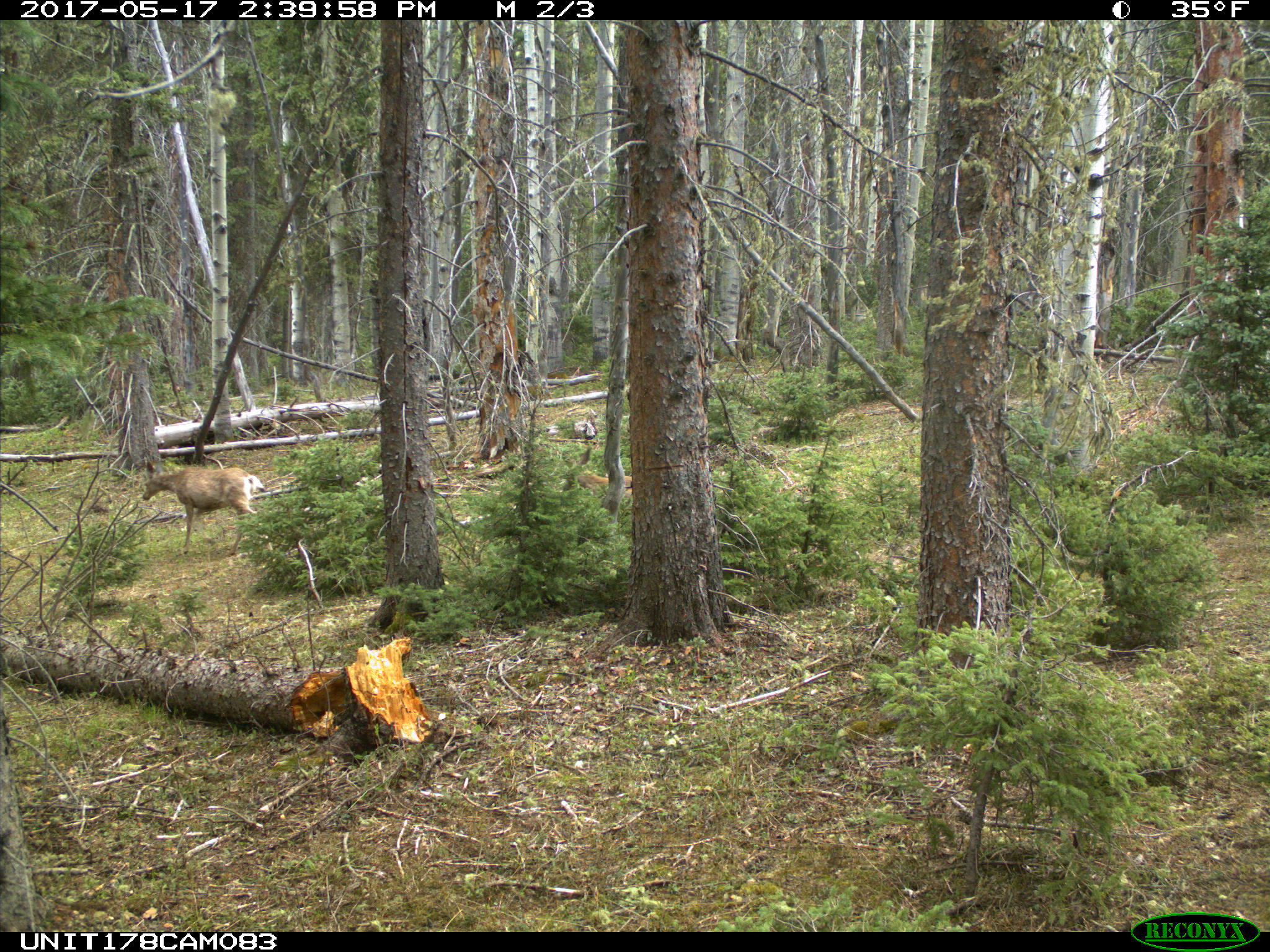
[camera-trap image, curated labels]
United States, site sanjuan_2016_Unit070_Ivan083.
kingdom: Animalia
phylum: Chordata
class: Mammalia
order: Artiodactyla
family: Cervidae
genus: Odocoileus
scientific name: Odocoileus hemionus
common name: mule deer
Odocoileus hemionus (mule deer).